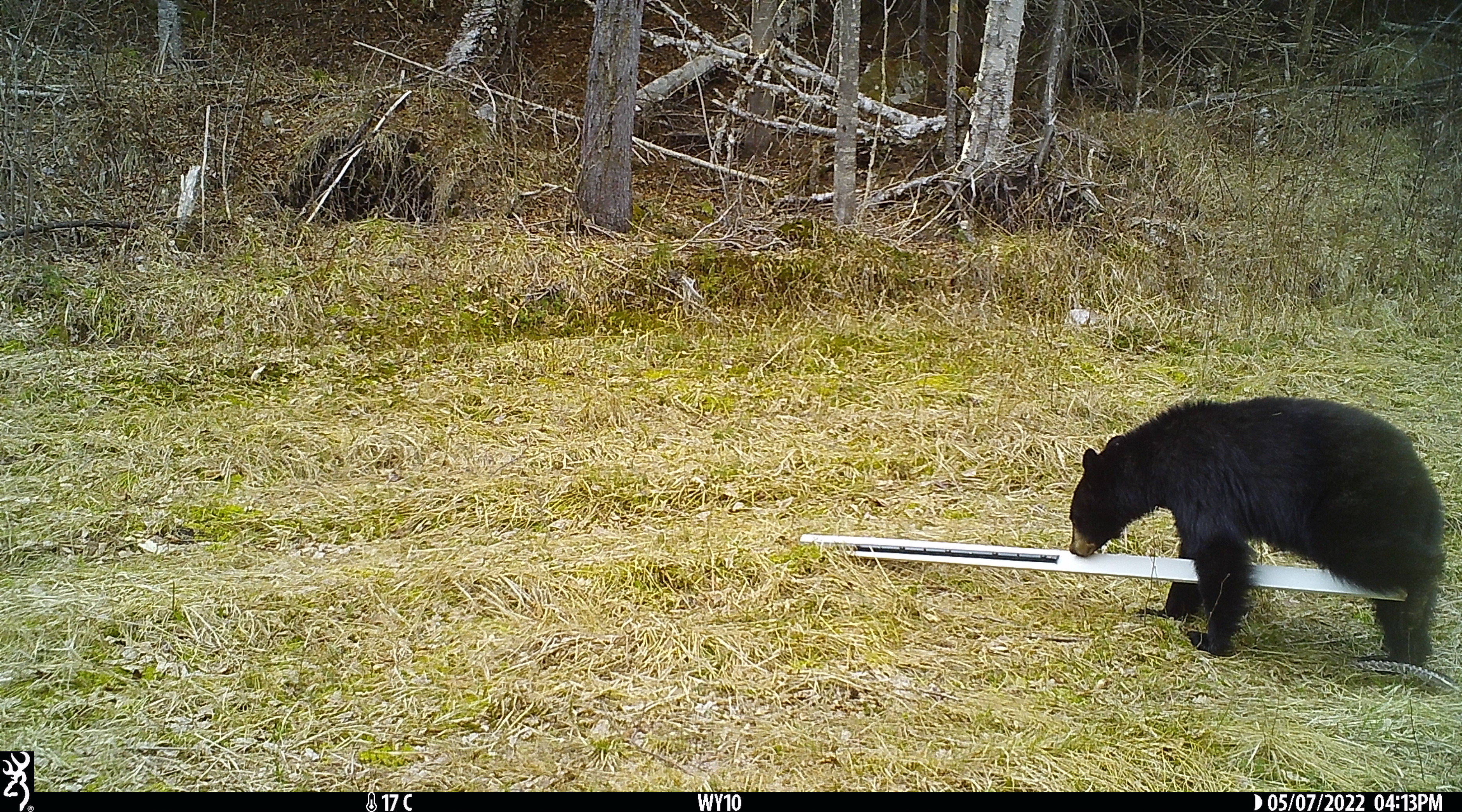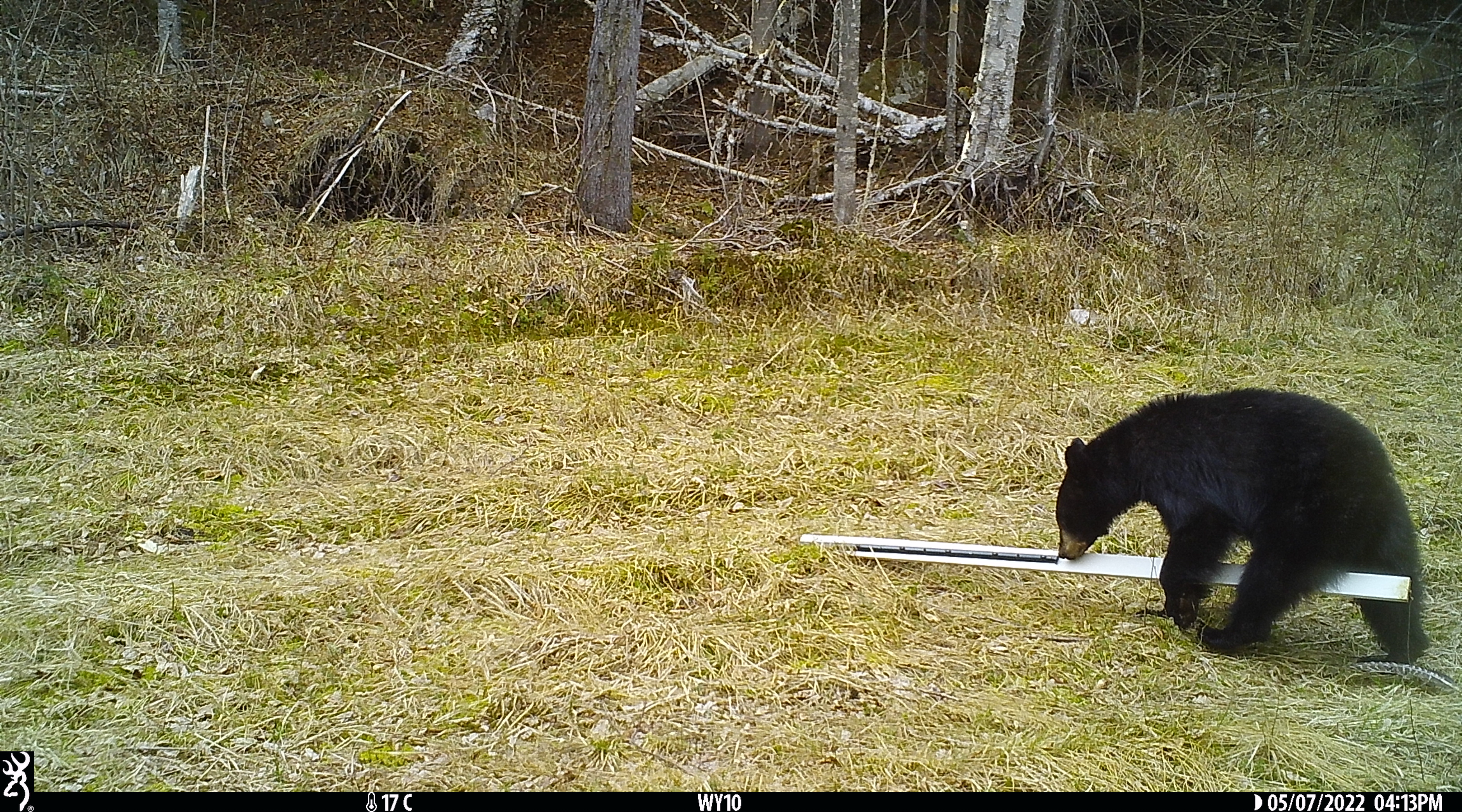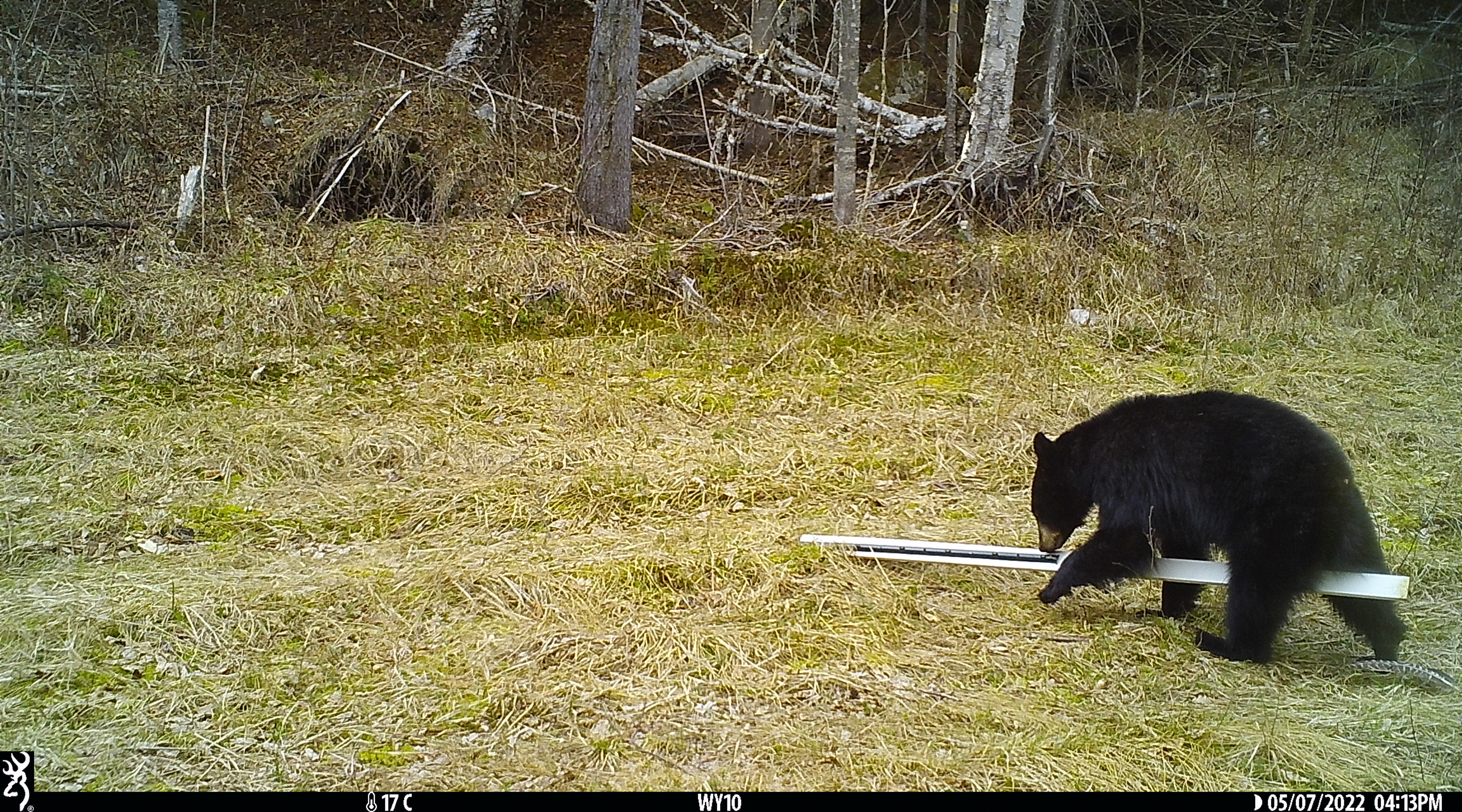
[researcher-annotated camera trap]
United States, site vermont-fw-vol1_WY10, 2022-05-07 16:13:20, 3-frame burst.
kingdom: Animalia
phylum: Chordata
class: Mammalia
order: Carnivora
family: Ursidae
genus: Ursus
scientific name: Ursus americanus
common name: black bear